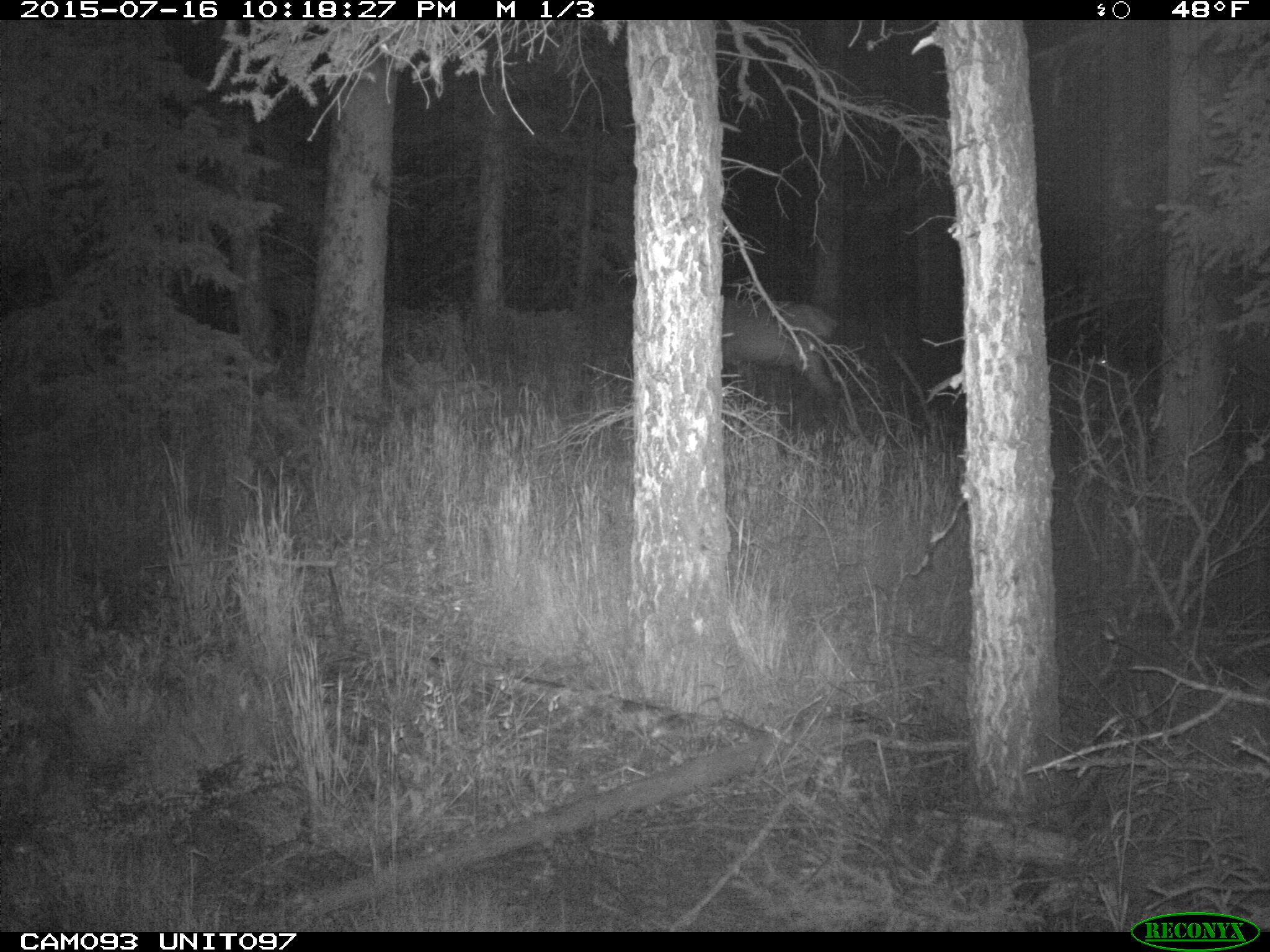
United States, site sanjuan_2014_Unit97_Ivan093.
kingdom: Animalia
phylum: Chordata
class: Mammalia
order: Artiodactyla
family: Cervidae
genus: Cervus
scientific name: Cervus elaphus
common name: red deer